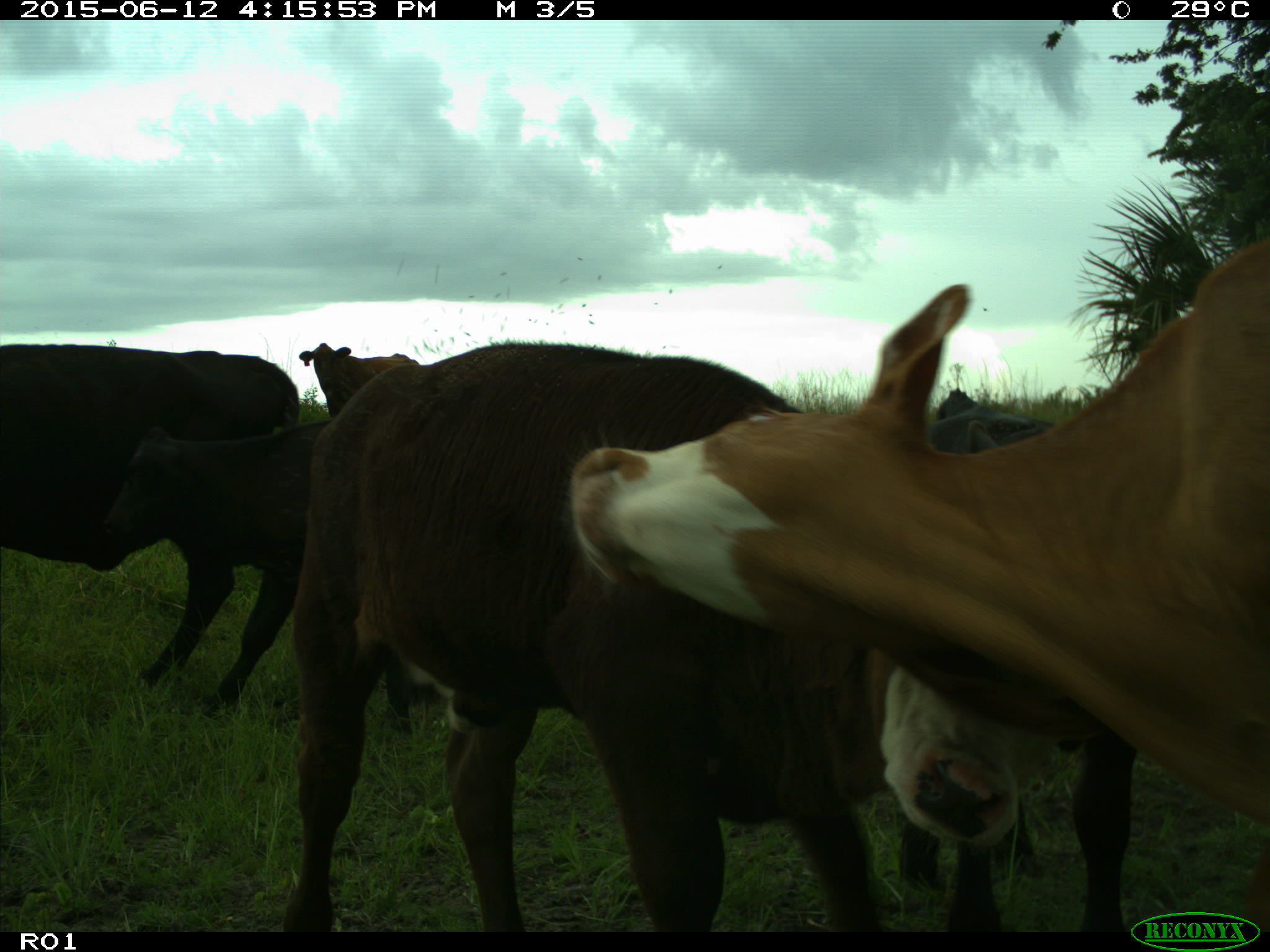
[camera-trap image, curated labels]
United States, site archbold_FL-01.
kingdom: Animalia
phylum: Chordata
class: Mammalia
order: Artiodactyla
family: Bovidae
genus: Bos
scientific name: Bos taurus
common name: domestic cow